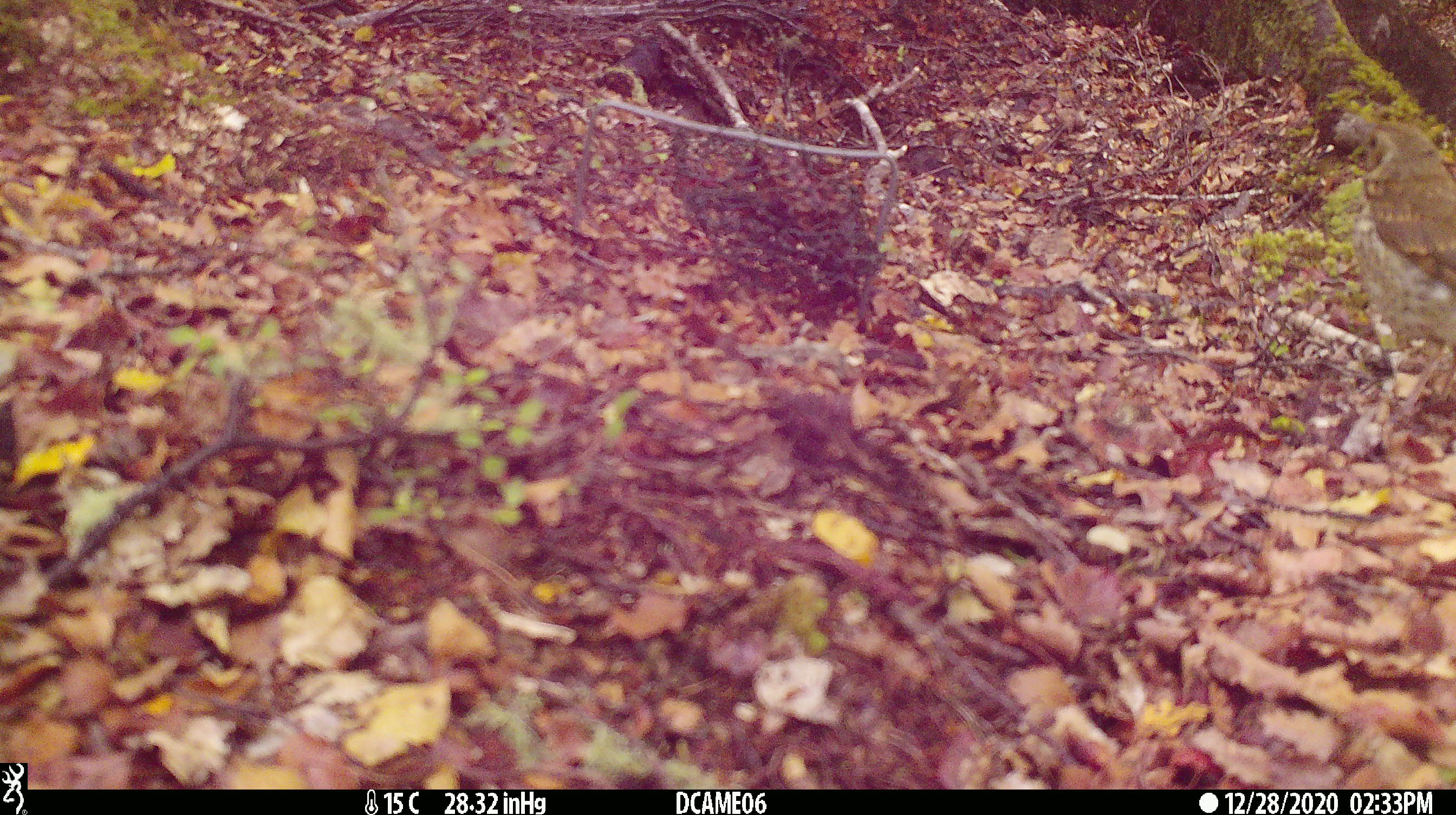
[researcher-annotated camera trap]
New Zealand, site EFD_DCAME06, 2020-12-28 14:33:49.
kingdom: Animalia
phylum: Chordata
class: Aves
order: Passeriformes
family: Turdidae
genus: Turdus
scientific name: Turdus philomelos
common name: song thrush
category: thrush